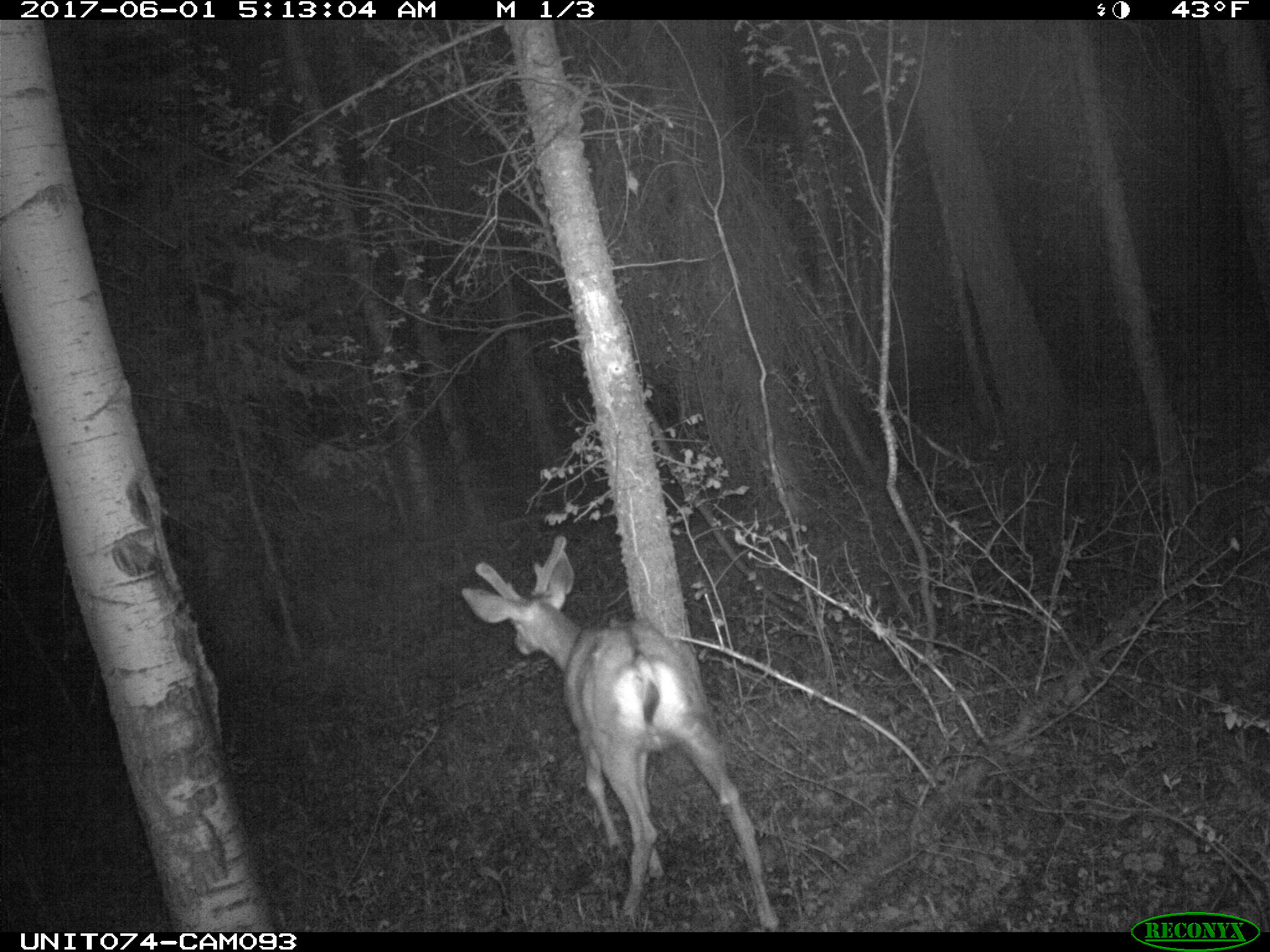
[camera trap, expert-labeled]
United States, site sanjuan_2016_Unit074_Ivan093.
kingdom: Animalia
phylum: Chordata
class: Mammalia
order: Artiodactyla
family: Cervidae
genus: Odocoileus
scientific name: Odocoileus hemionus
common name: mule deer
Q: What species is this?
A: Odocoileus hemionus (mule deer).